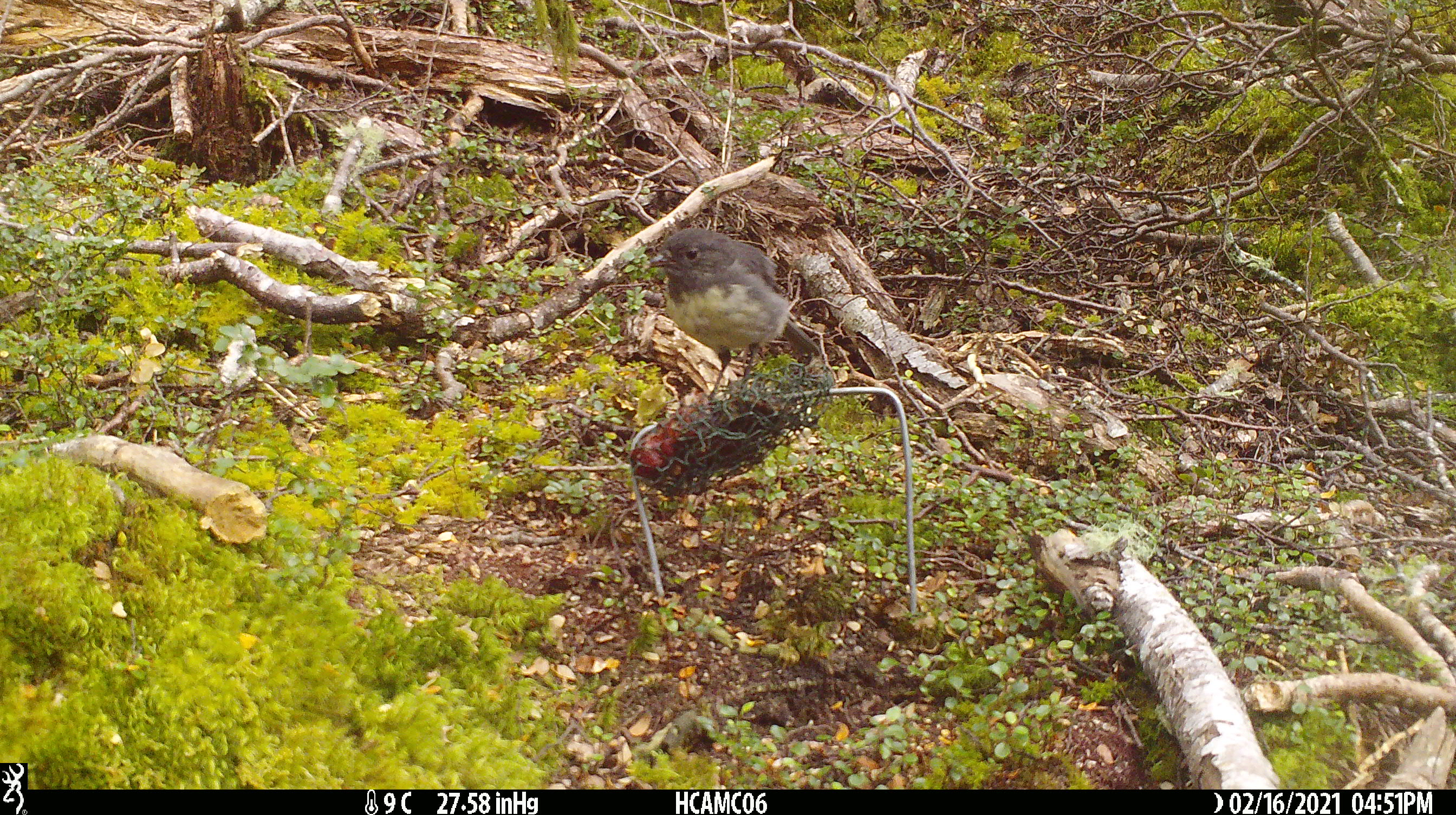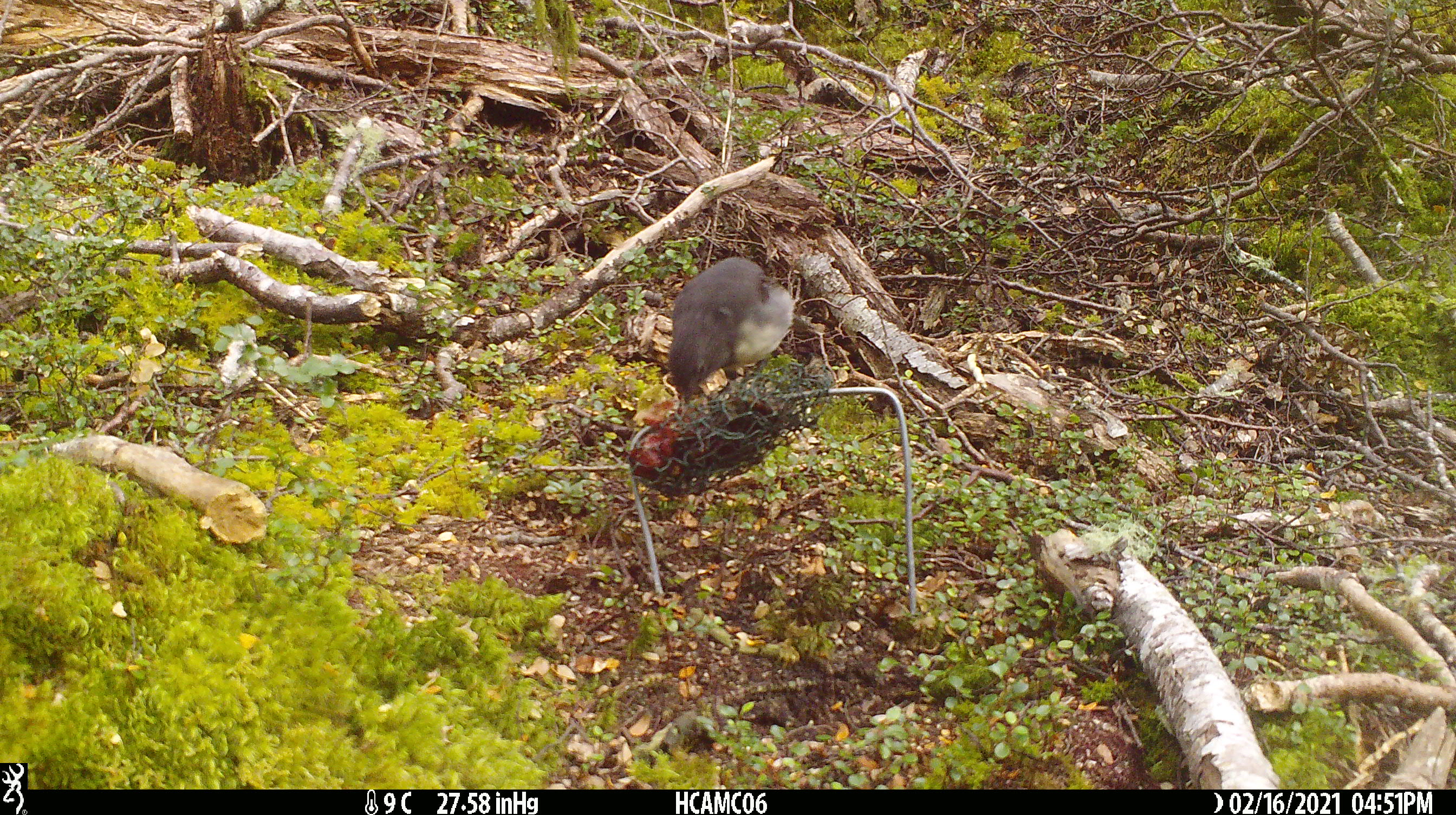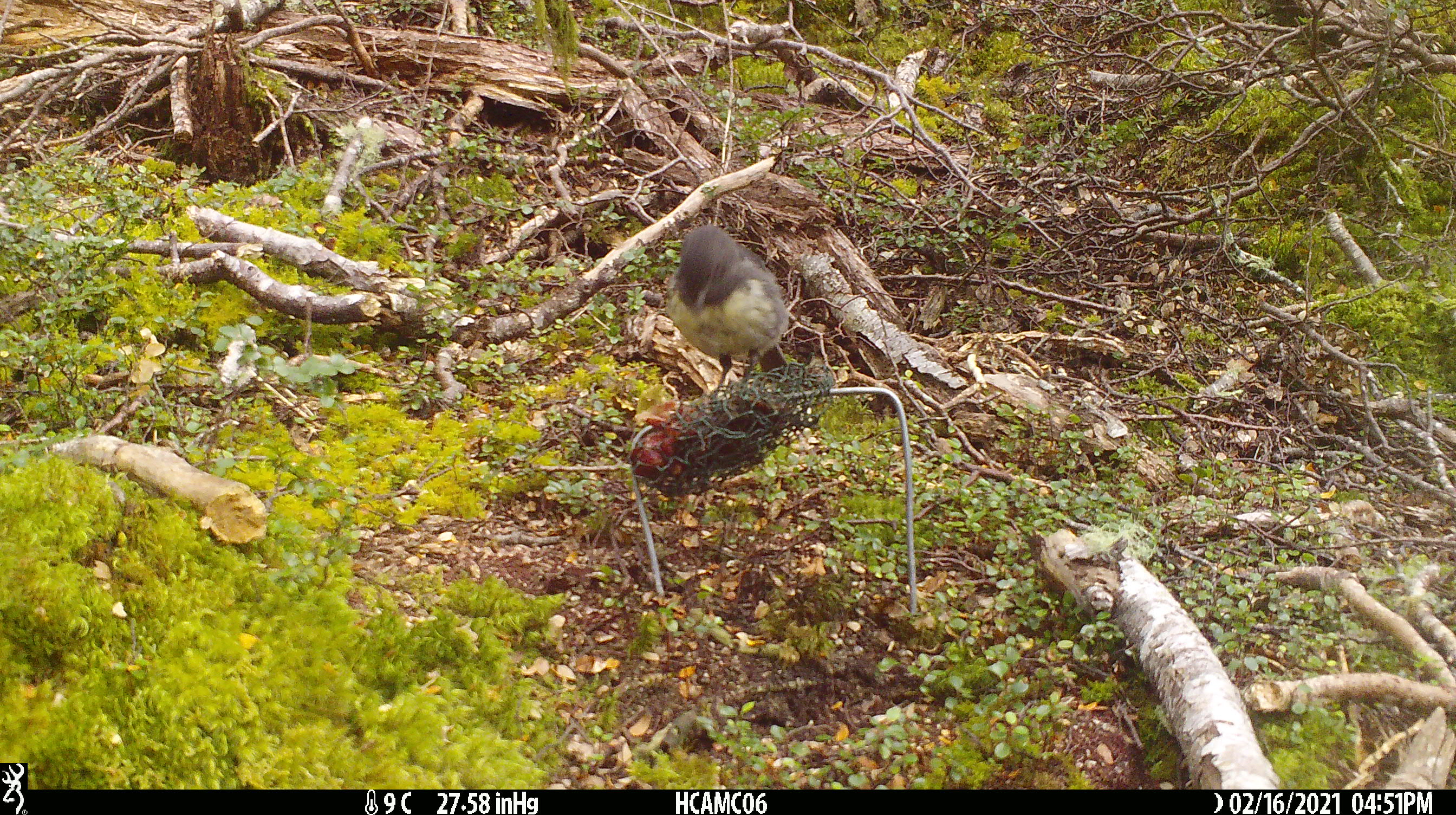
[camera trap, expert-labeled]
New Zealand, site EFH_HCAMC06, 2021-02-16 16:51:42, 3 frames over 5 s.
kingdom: Animalia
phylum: Chordata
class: Aves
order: Passeriformes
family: Petroicidae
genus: Petroica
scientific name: Petroica australis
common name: new zealand robin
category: robin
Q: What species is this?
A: Robin (new zealand robin) (Petroica australis).